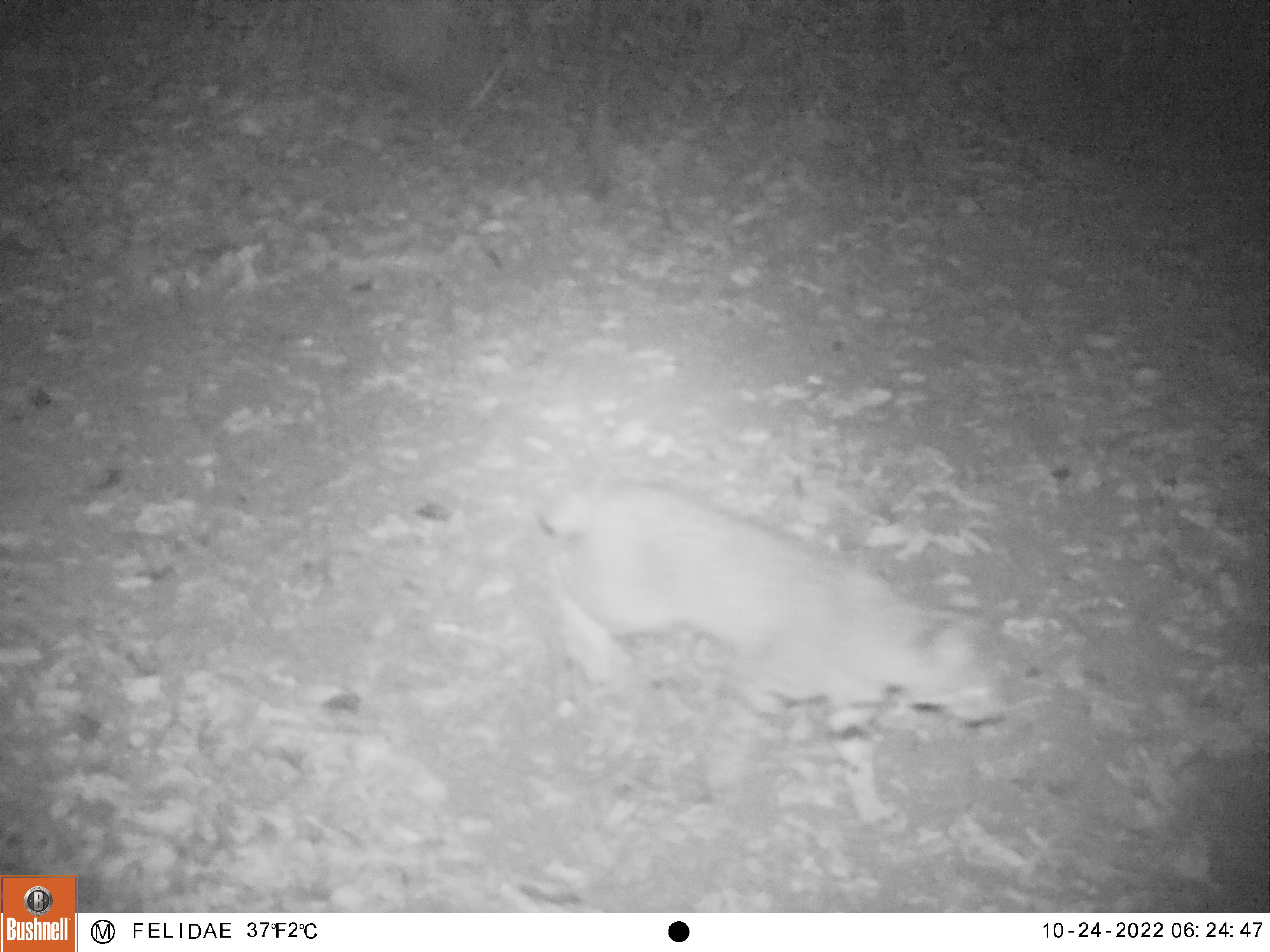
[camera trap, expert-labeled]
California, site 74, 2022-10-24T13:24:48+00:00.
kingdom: Animalia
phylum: Chordata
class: Mammalia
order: Carnivora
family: Felidae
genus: Lynx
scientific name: Lynx rufus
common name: bobcat